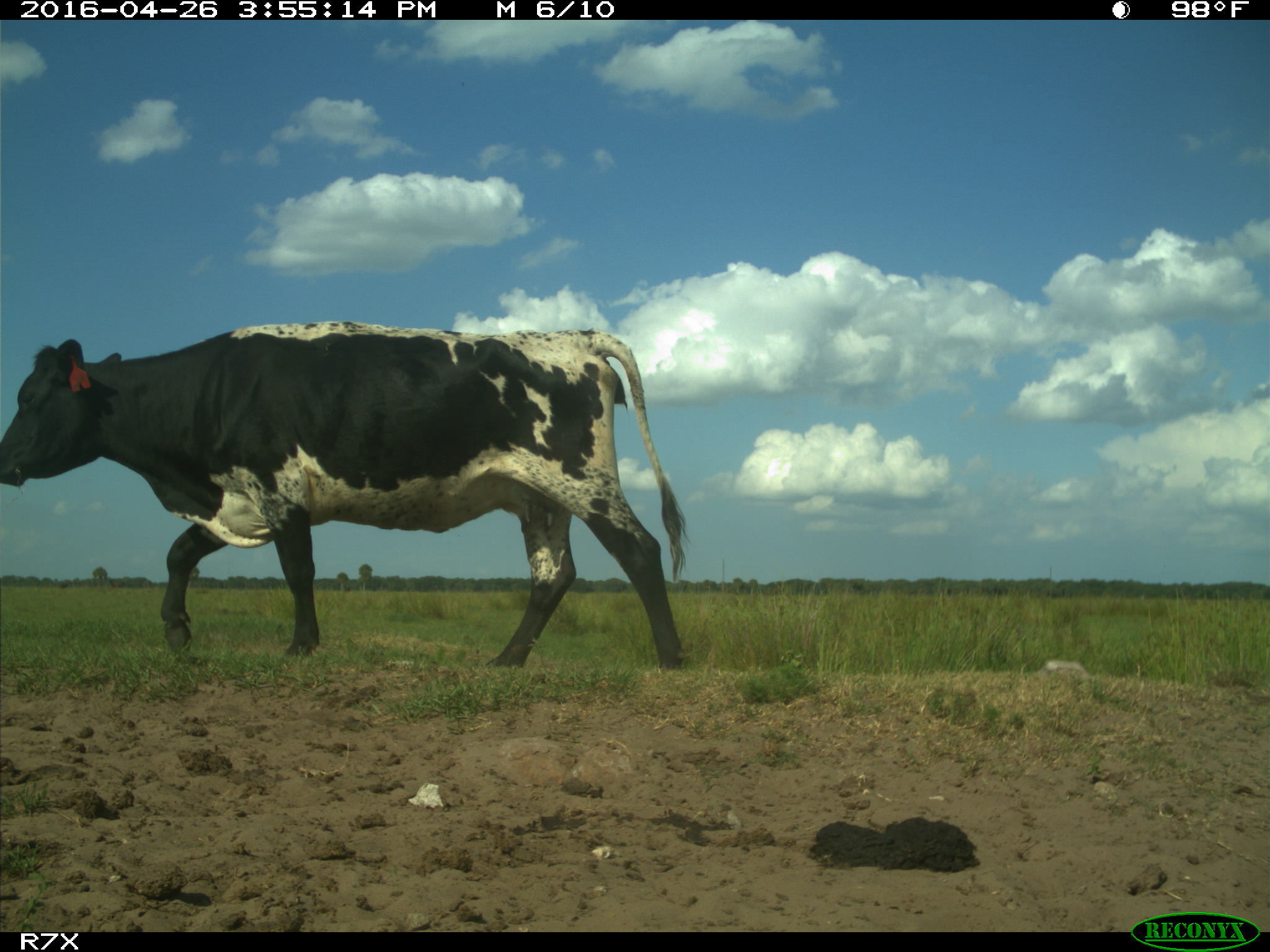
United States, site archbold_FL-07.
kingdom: Animalia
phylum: Chordata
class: Mammalia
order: Artiodactyla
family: Bovidae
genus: Bos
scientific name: Bos taurus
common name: domestic cow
Bos taurus (domestic cow).